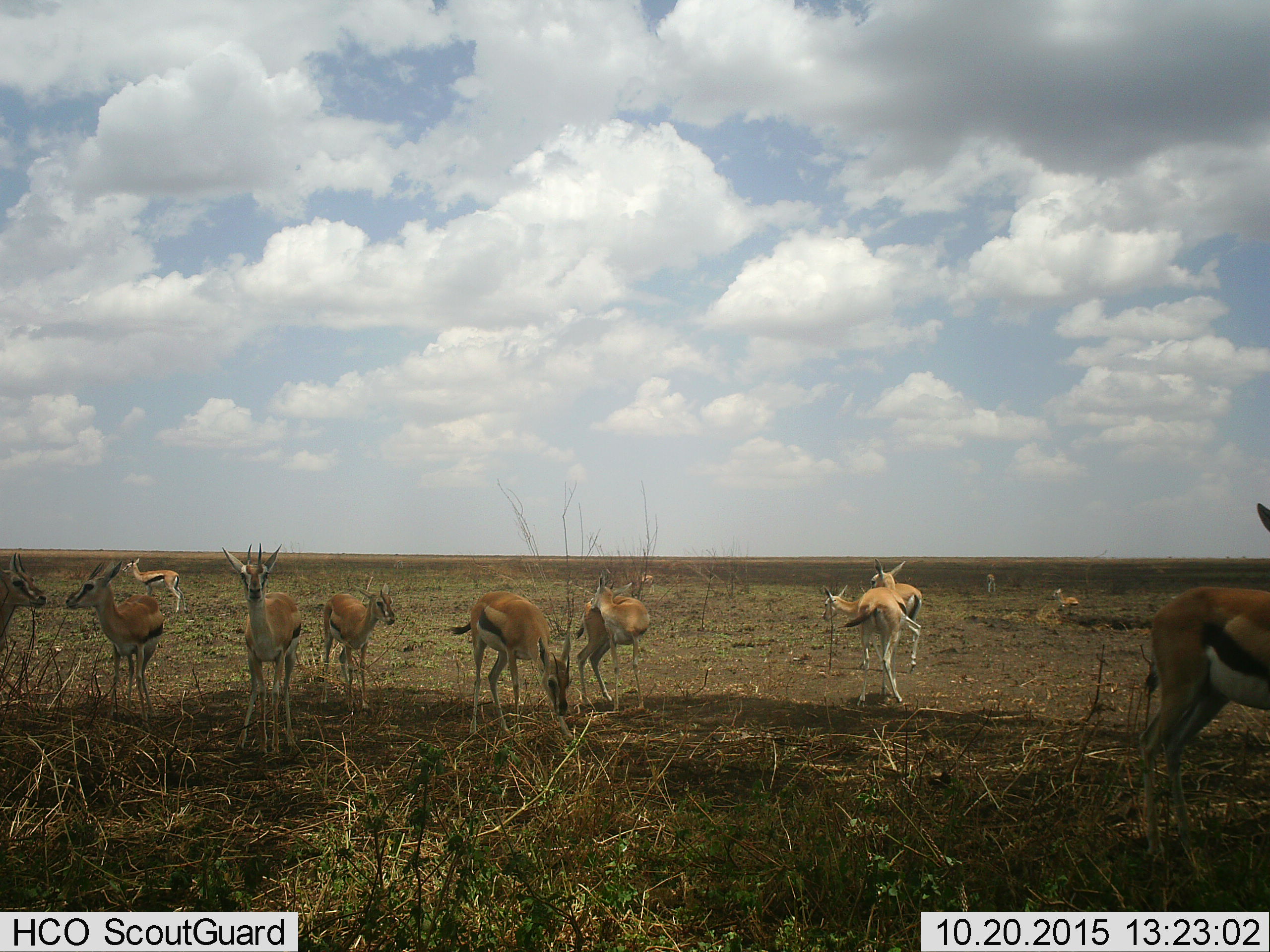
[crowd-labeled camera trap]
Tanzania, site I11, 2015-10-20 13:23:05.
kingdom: Animalia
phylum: Chordata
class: Mammalia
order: Artiodactyla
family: Bovidae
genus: Eudorcas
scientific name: Eudorcas thomsonii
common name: thomson's gazelle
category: gazellethomsons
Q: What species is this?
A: Gazellethomsons (thomson's gazelle) (Eudorcas thomsonii).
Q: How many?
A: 11-50.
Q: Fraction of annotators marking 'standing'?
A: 89%.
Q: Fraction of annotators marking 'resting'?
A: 11%.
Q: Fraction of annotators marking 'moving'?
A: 56%.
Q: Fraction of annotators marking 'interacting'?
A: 22%.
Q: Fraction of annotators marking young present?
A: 11%.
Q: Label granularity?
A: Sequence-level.